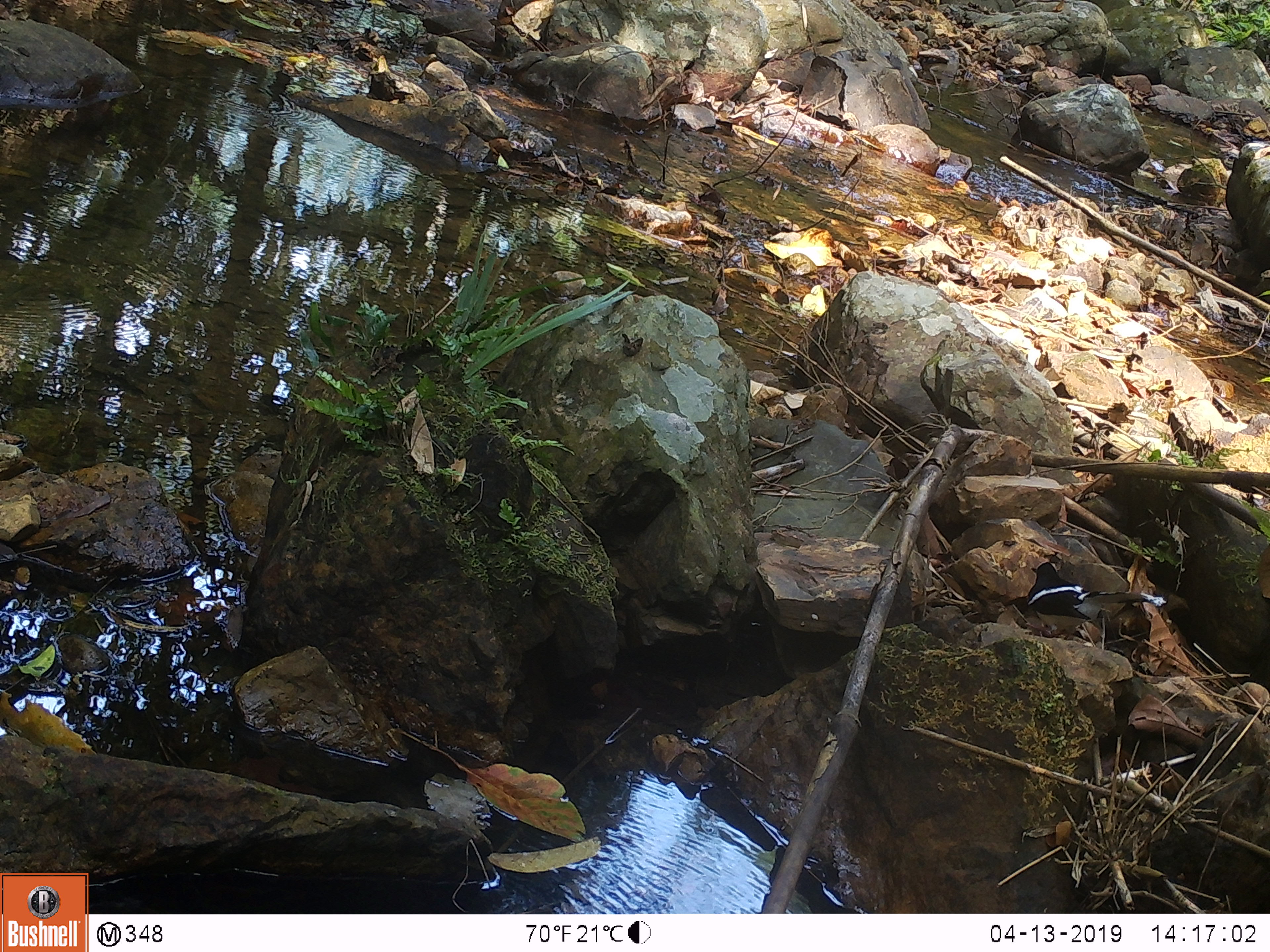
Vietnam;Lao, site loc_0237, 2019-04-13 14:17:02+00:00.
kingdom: Animalia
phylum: Chordata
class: Aves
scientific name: Aves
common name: bird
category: unidentified bird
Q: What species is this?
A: Unidentified bird (bird) (Aves).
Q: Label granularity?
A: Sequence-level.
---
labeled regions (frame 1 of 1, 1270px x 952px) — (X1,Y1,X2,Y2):
unidentified bird: (1026,561,1166,640)